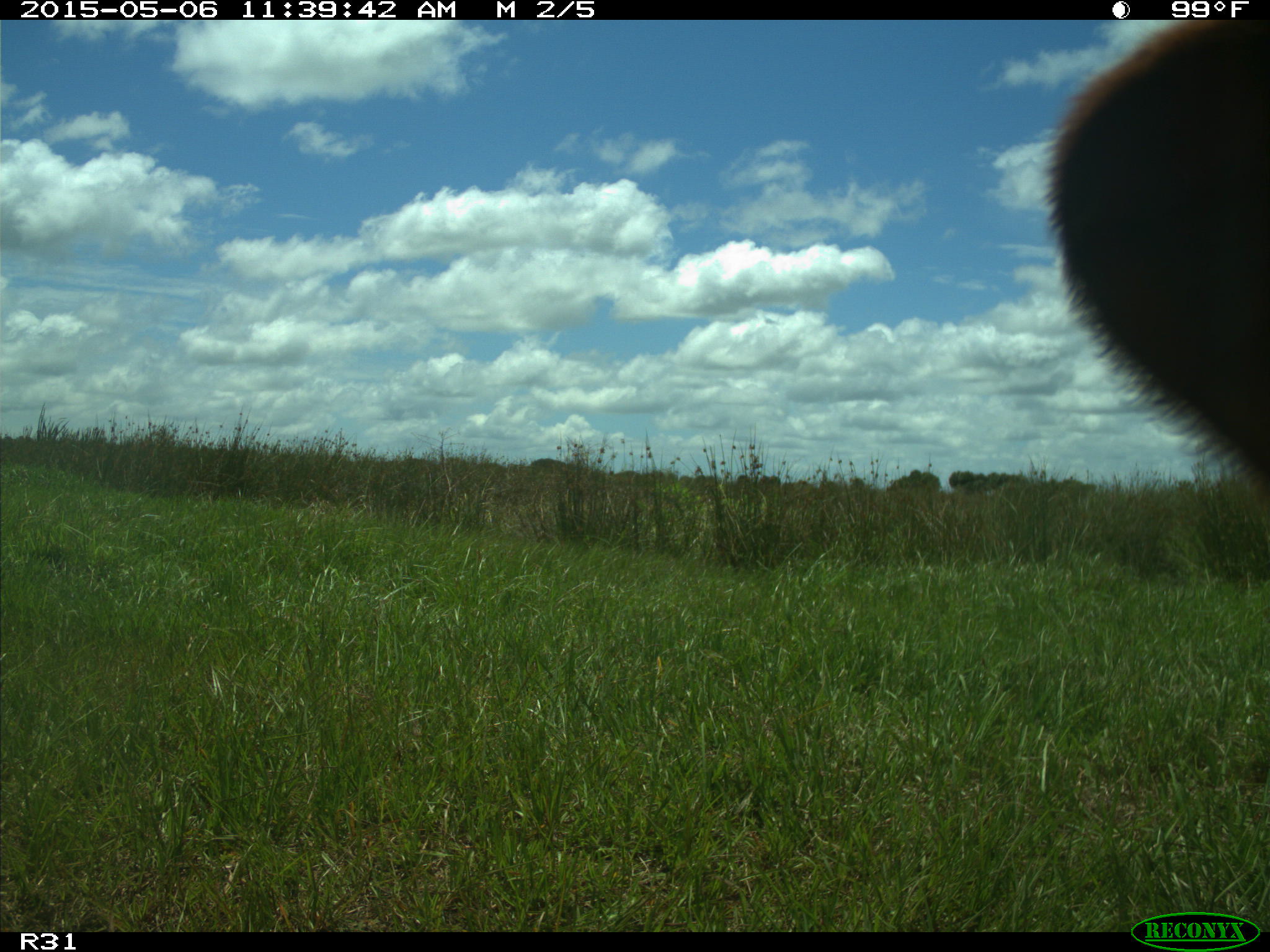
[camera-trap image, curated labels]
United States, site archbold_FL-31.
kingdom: Animalia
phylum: Chordata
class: Mammalia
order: Artiodactyla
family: Bovidae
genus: Bos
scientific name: Bos taurus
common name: domestic cow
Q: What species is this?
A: Bos taurus (domestic cow).